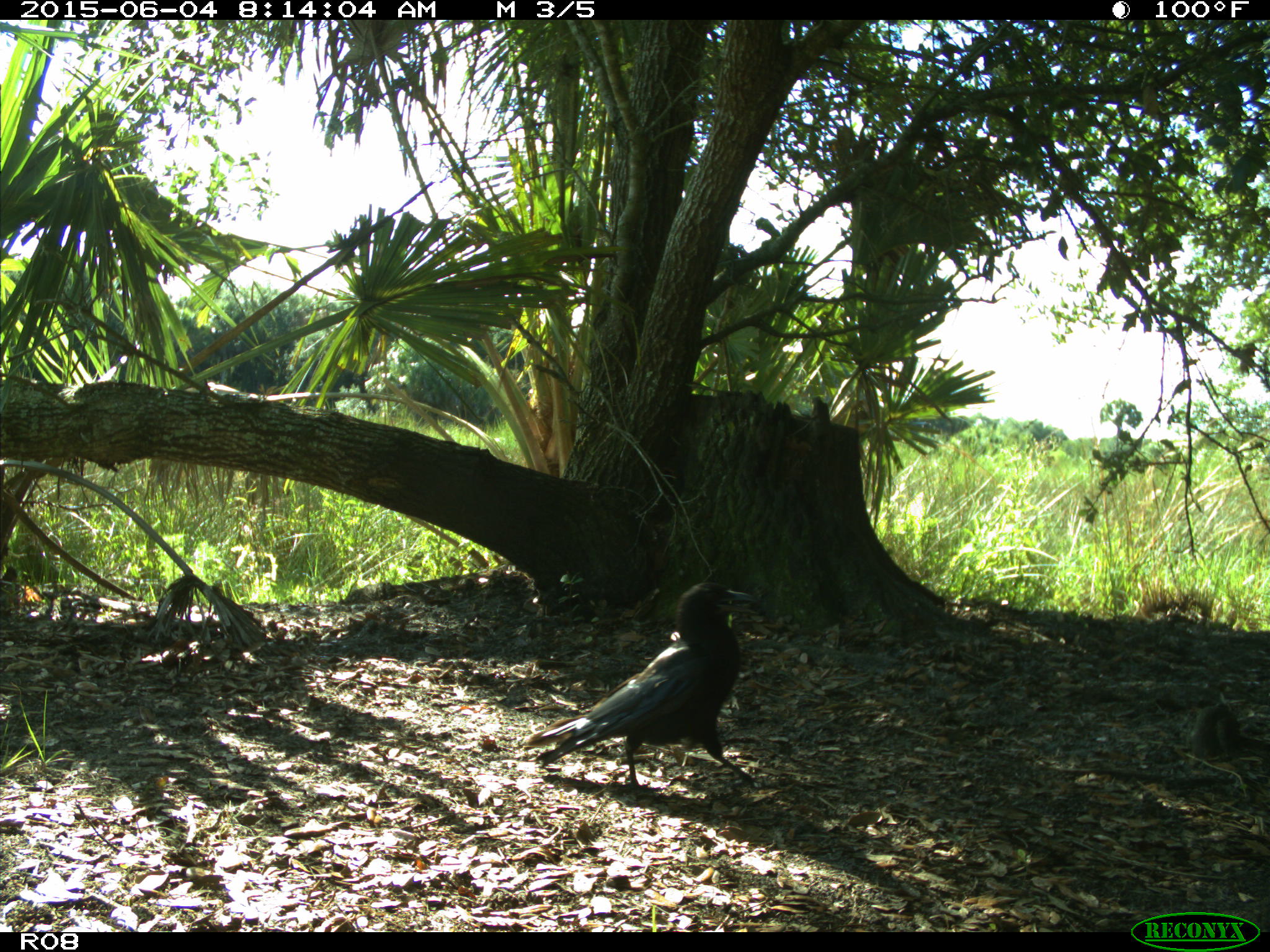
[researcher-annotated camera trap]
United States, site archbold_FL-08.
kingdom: Animalia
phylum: Chordata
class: Aves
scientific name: Aves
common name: birds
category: unidentified bird